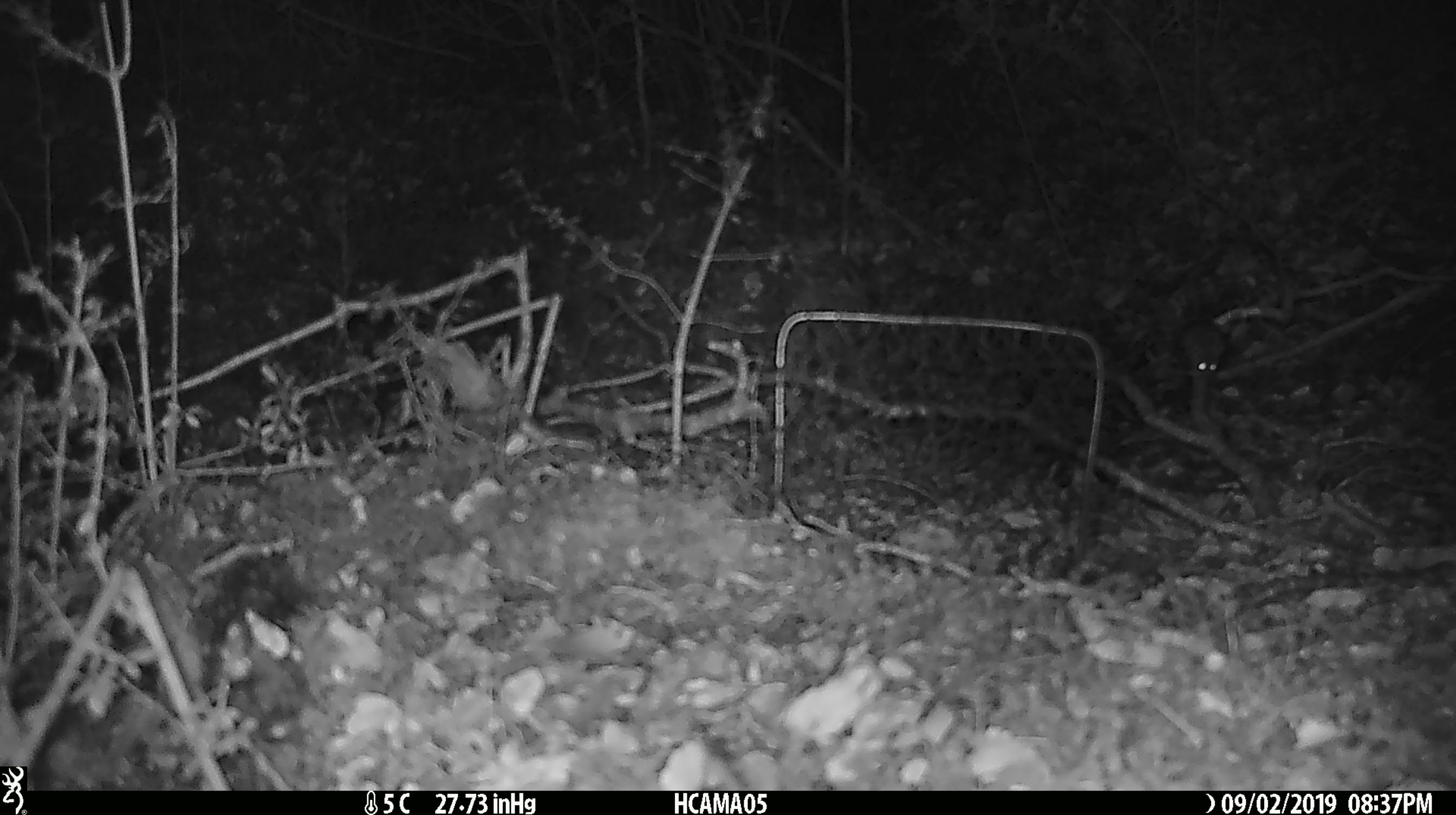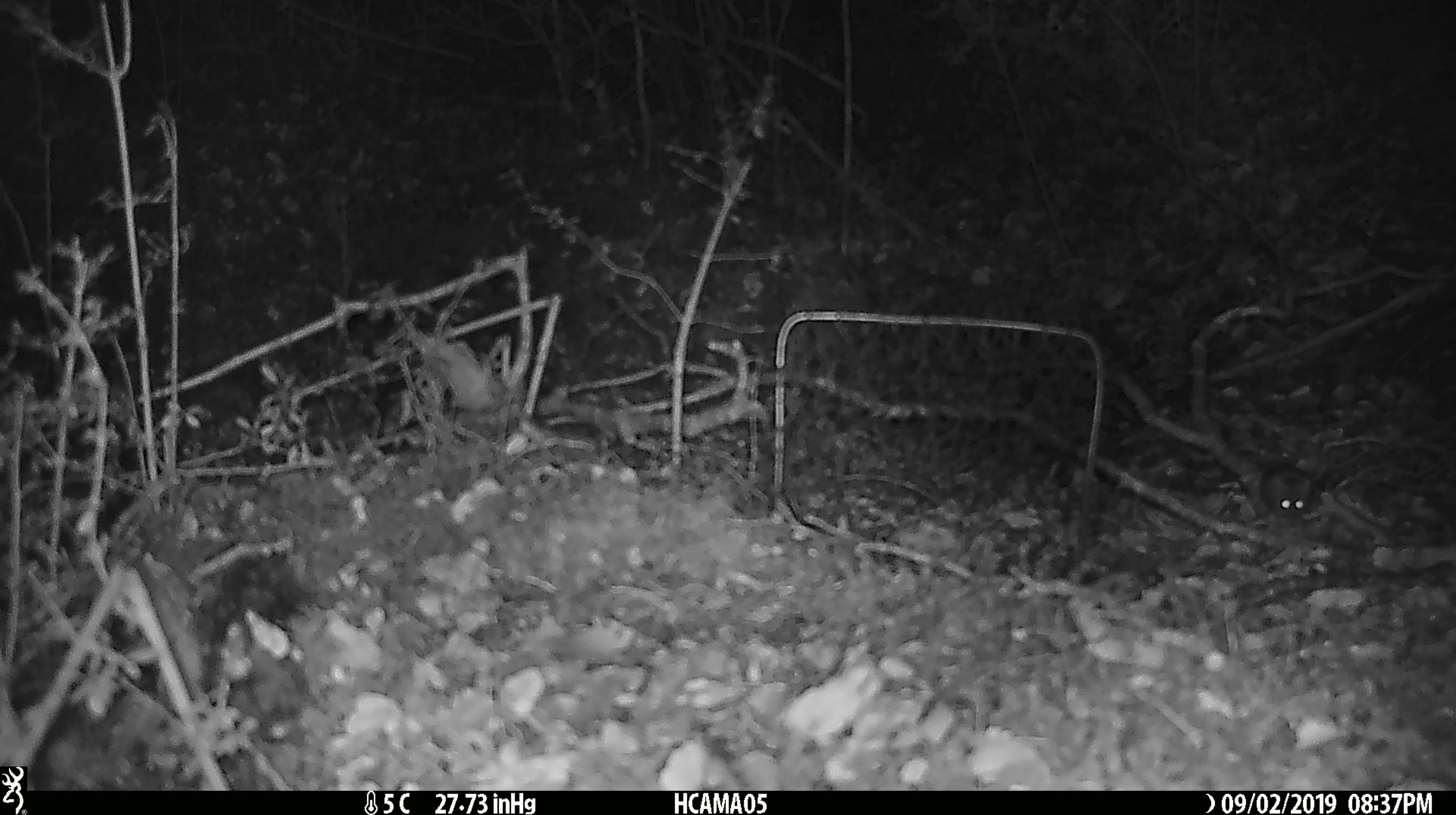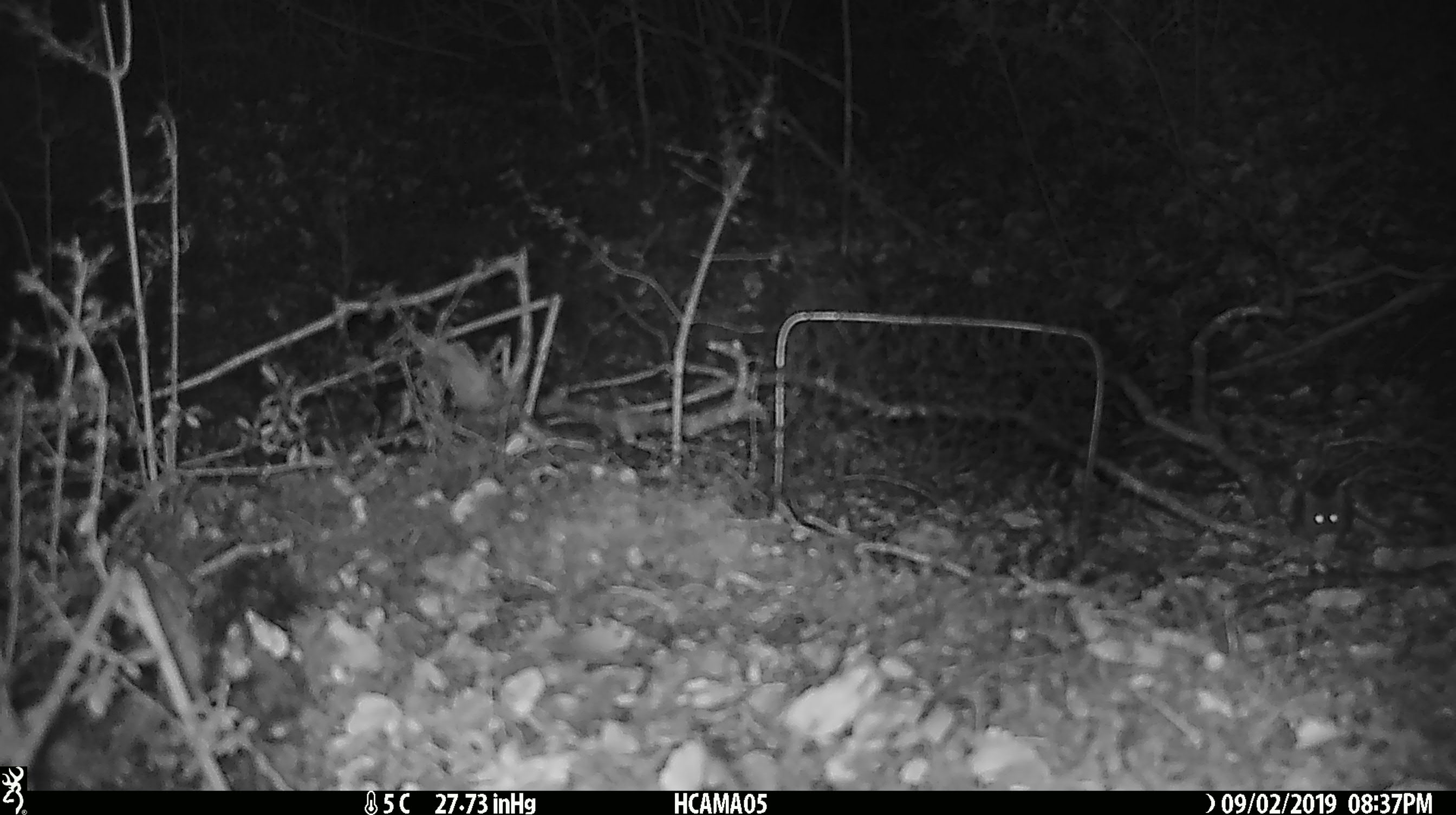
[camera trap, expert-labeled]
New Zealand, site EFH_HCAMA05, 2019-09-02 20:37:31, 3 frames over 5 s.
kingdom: Animalia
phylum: Chordata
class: Mammalia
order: Rodentia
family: Muridae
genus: Mus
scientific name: Mus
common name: mouse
Mouse (Mus).